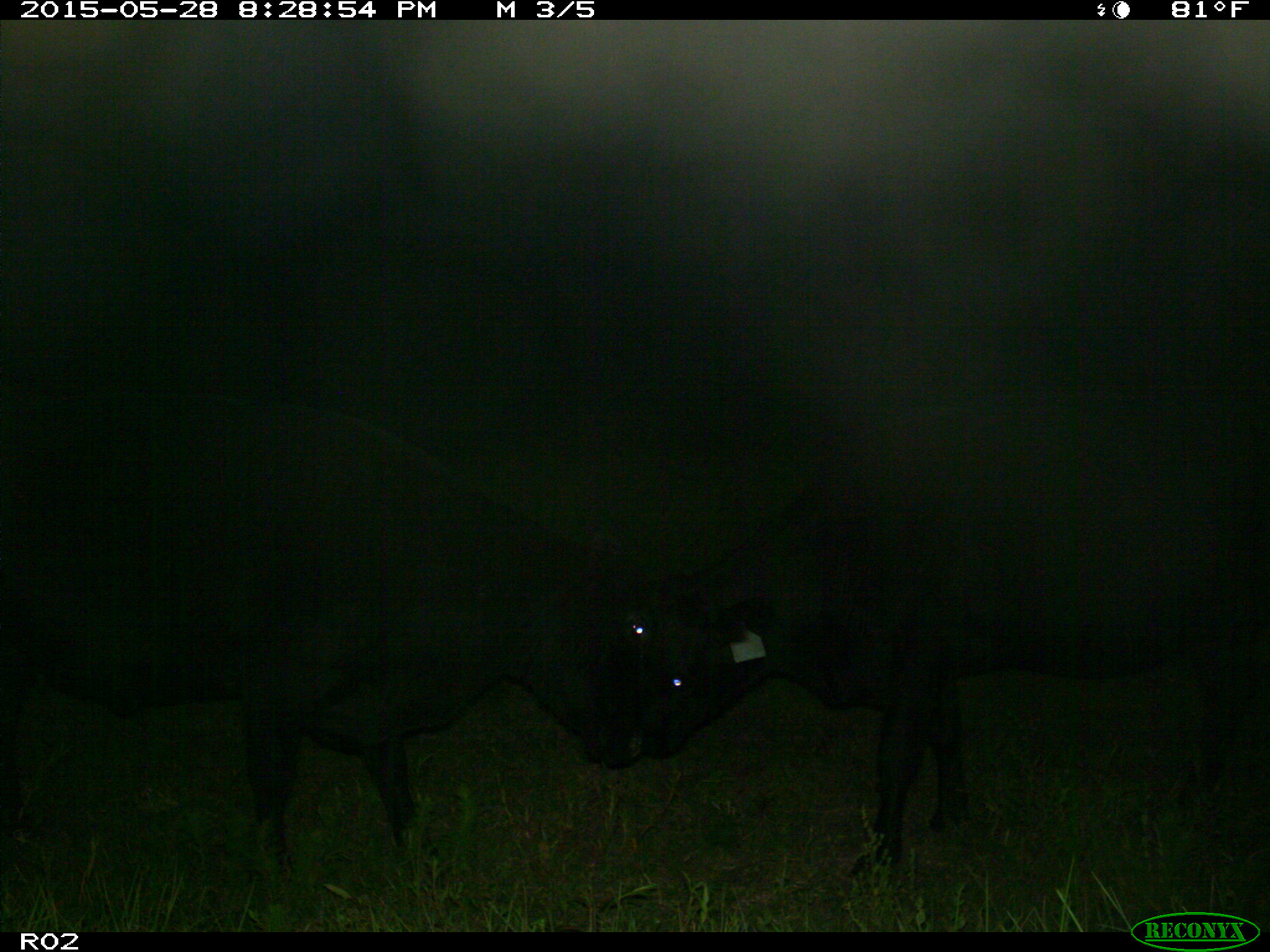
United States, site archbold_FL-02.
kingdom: Animalia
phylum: Chordata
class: Mammalia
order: Artiodactyla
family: Bovidae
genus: Bos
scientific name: Bos taurus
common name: domestic cow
Bos taurus (domestic cow).